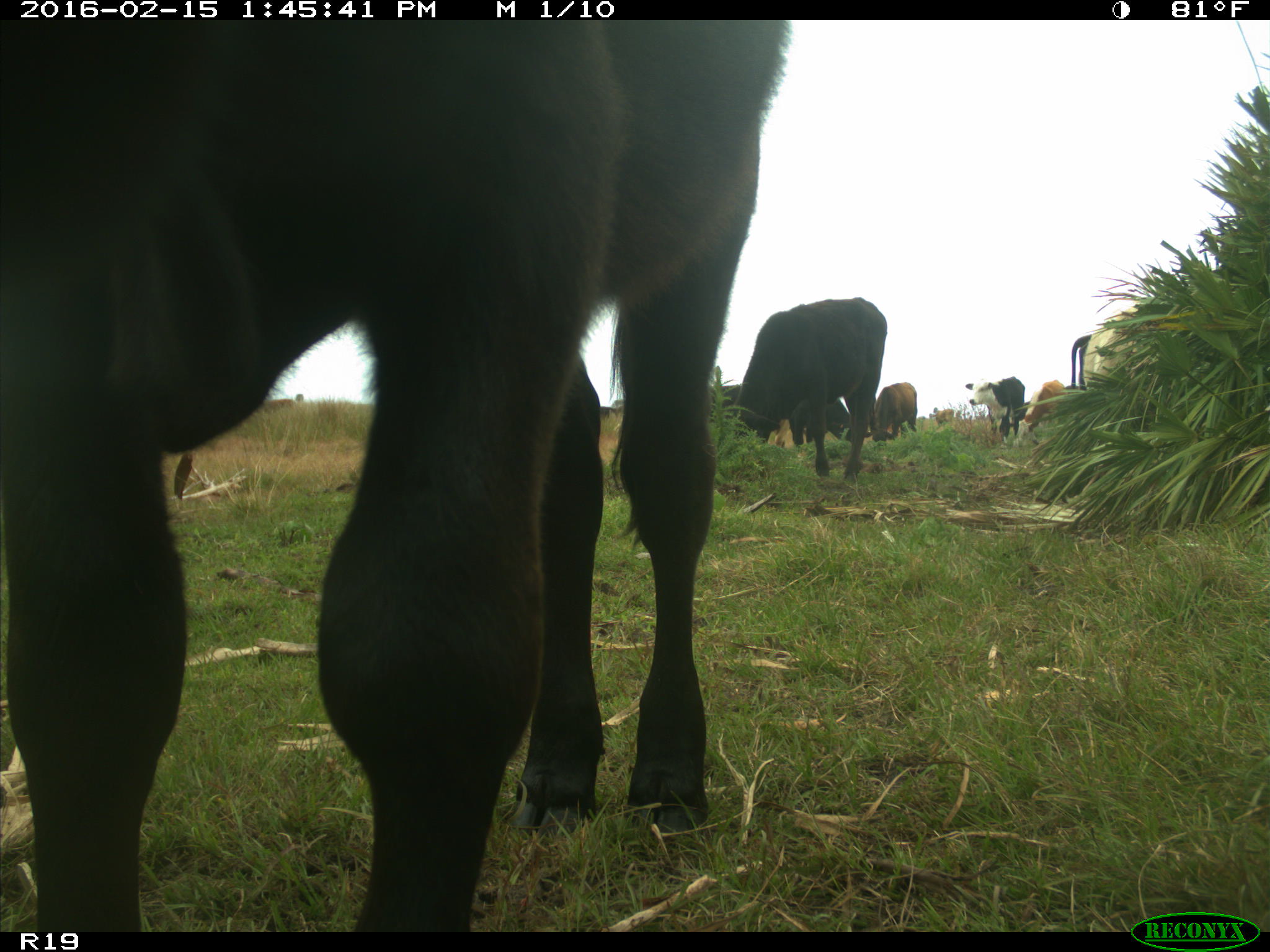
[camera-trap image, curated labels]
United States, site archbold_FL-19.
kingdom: Animalia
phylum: Chordata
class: Mammalia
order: Artiodactyla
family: Bovidae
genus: Bos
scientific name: Bos taurus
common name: domestic cow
Bos taurus (domestic cow).